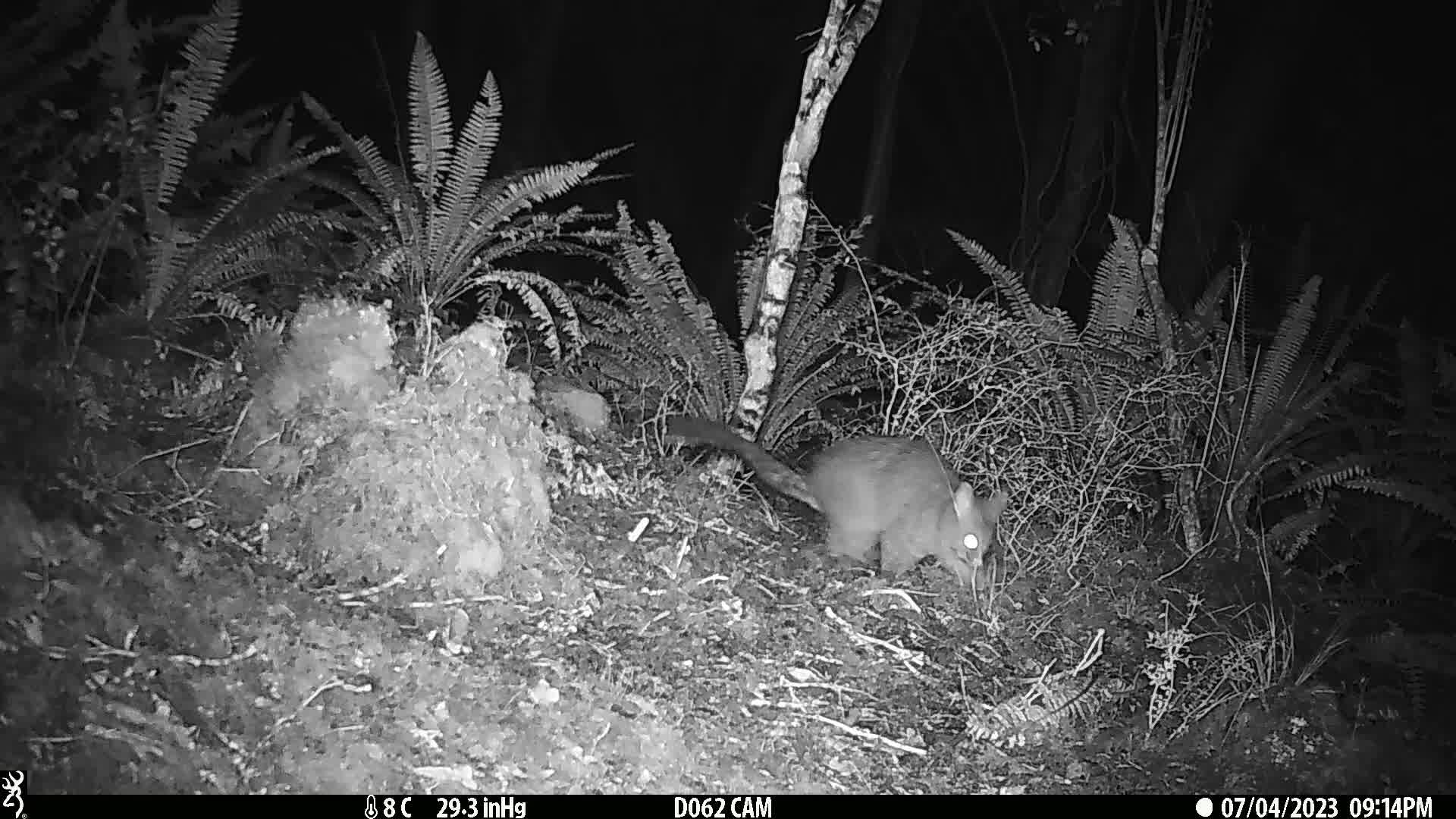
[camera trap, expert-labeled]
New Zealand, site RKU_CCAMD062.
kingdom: Animalia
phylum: Chordata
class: Mammalia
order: Diprotodontia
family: Phalangeridae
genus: Trichosurus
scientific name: Trichosurus vulpecula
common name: common brushtail possum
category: possum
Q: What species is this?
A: Possum (common brushtail possum) (Trichosurus vulpecula).